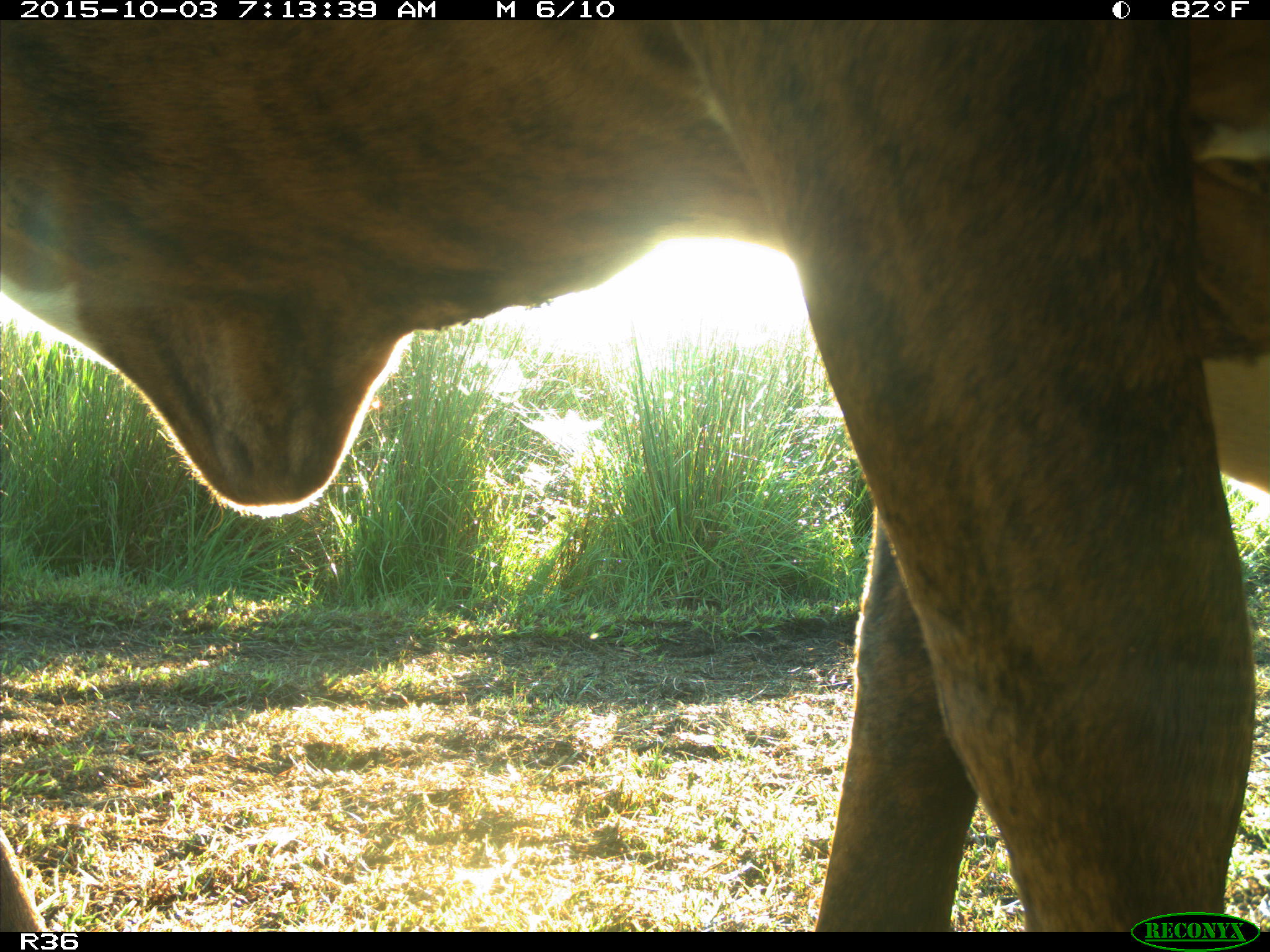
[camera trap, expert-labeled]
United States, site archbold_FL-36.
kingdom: Animalia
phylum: Chordata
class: Mammalia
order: Artiodactyla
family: Bovidae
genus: Bos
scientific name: Bos taurus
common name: domestic cow